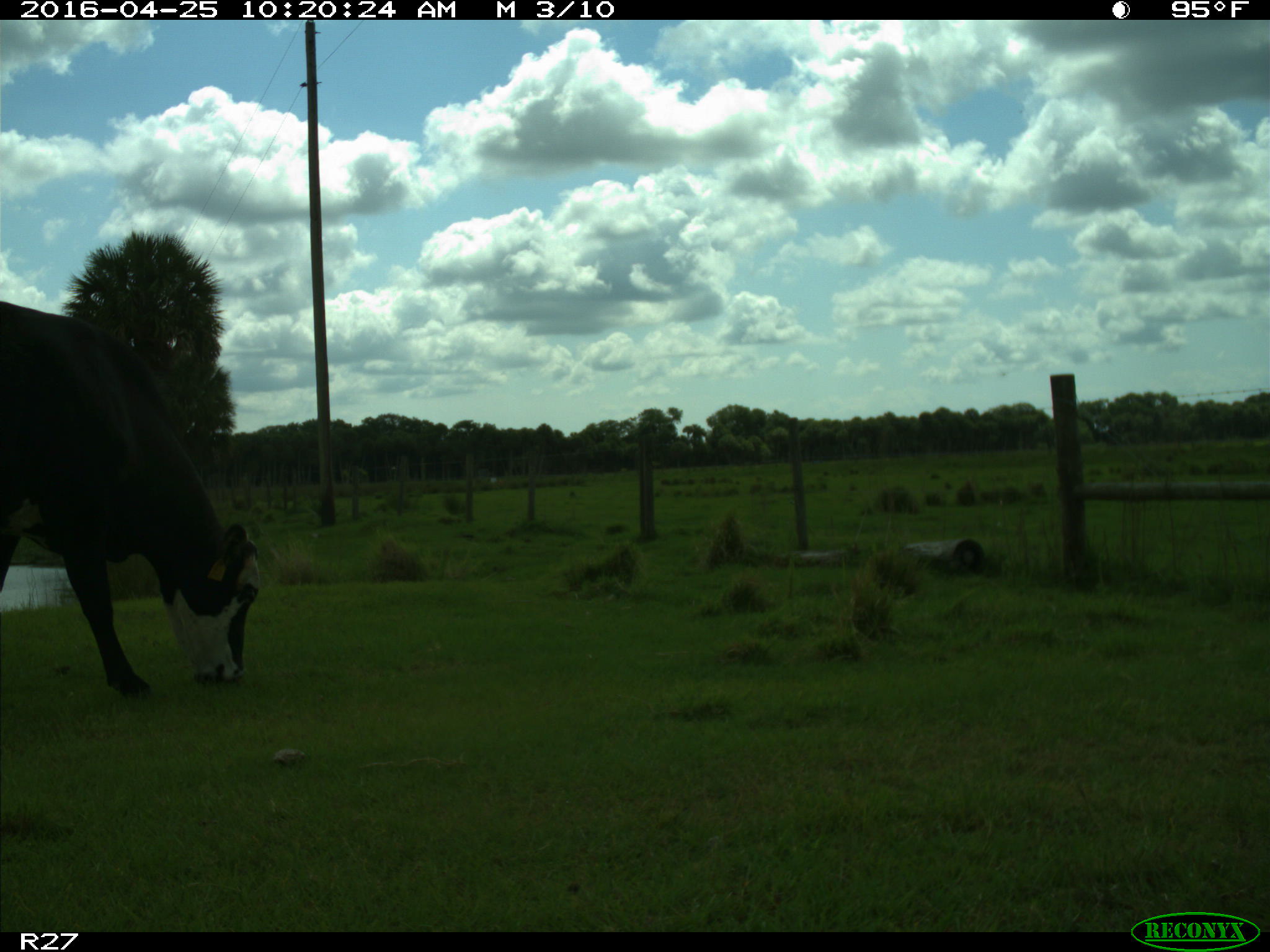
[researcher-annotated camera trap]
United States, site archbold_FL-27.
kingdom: Animalia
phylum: Chordata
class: Mammalia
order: Artiodactyla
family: Bovidae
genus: Bos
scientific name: Bos taurus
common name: domestic cow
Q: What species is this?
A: Bos taurus (domestic cow).